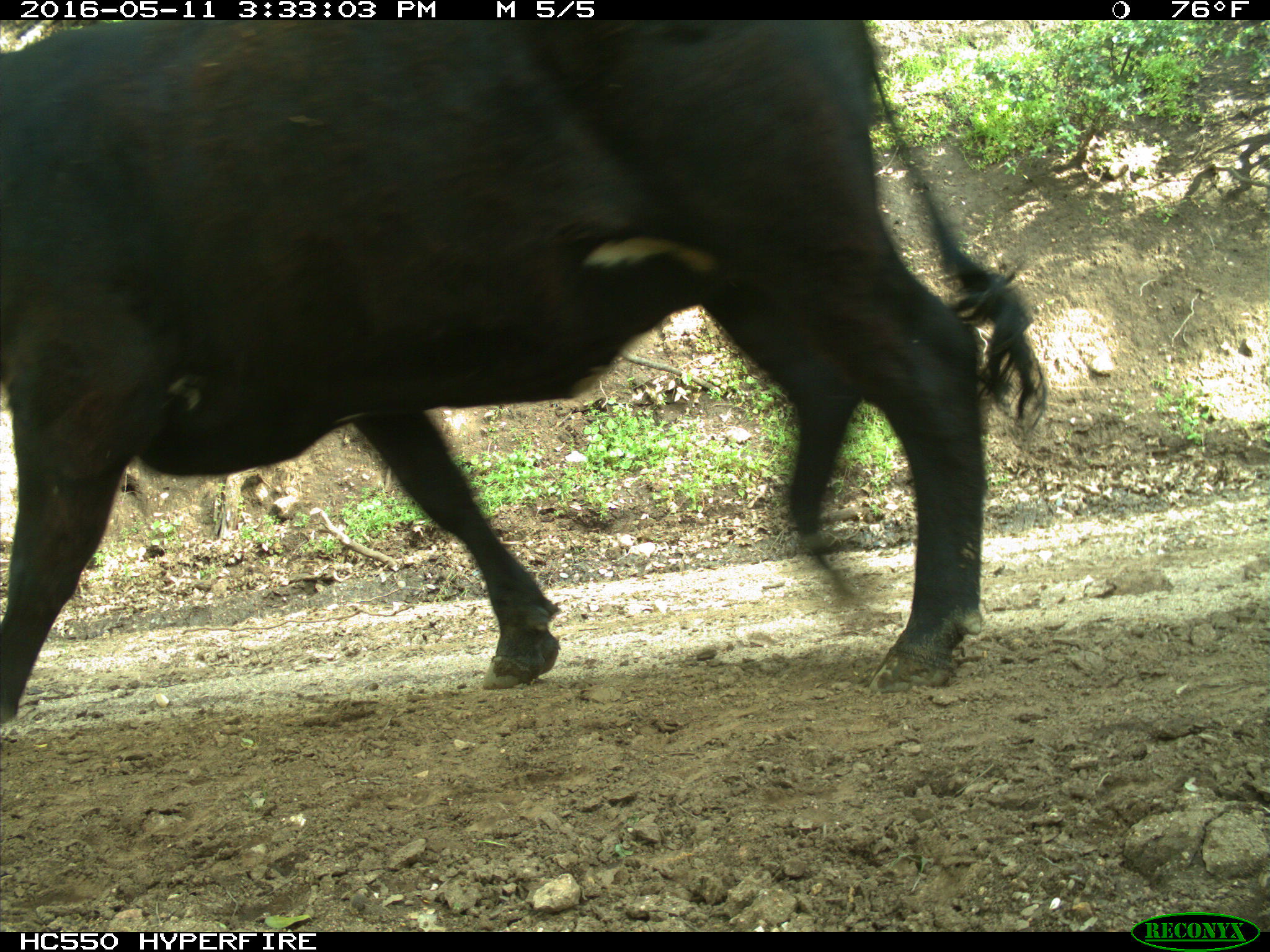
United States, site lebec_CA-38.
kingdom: Animalia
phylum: Chordata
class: Mammalia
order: Artiodactyla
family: Bovidae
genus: Bos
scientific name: Bos taurus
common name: domestic cow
Bos taurus (domestic cow).